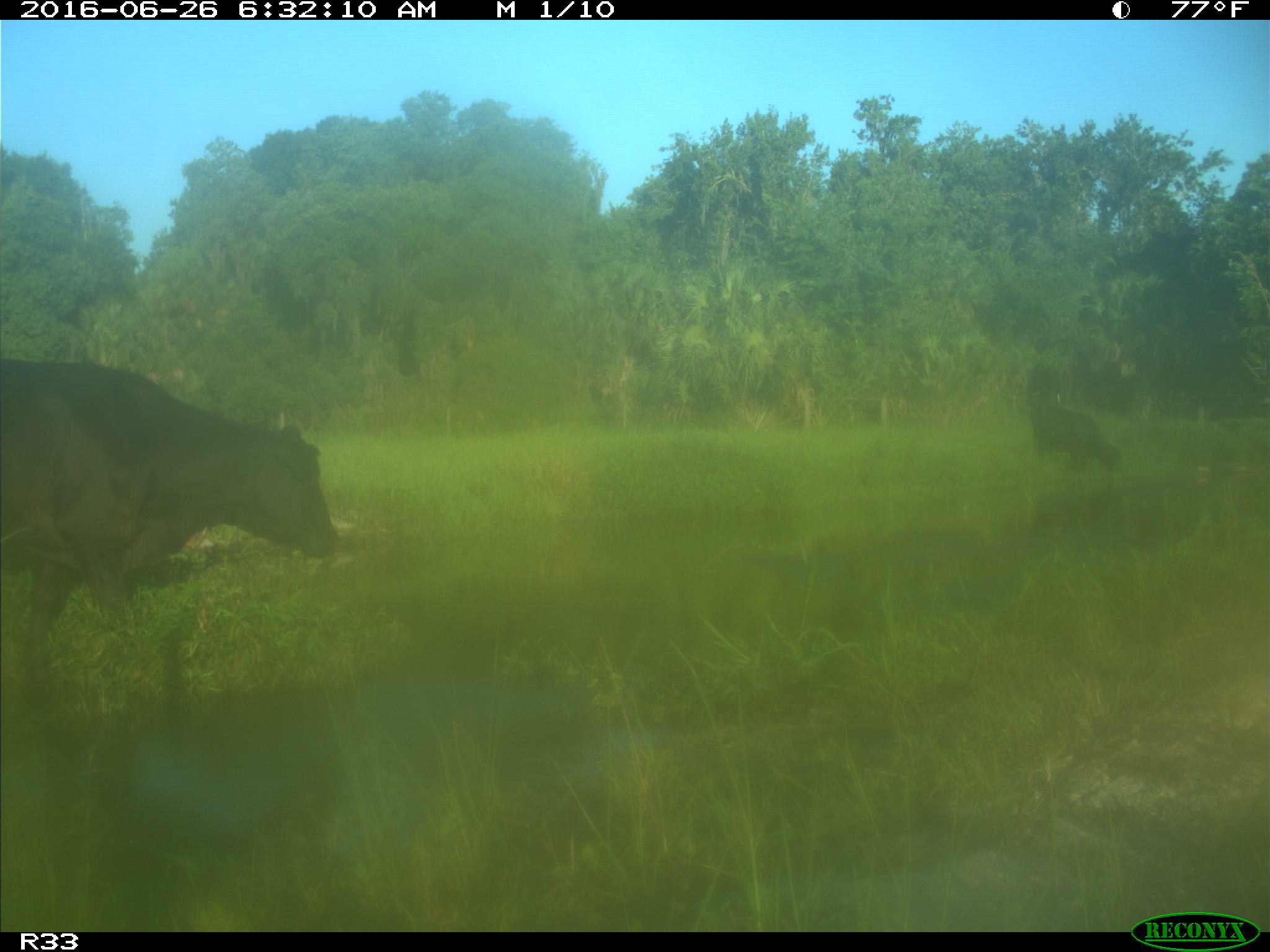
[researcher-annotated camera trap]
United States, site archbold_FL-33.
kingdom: Animalia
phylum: Chordata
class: Mammalia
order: Artiodactyla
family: Bovidae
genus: Bos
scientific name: Bos taurus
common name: domestic cow